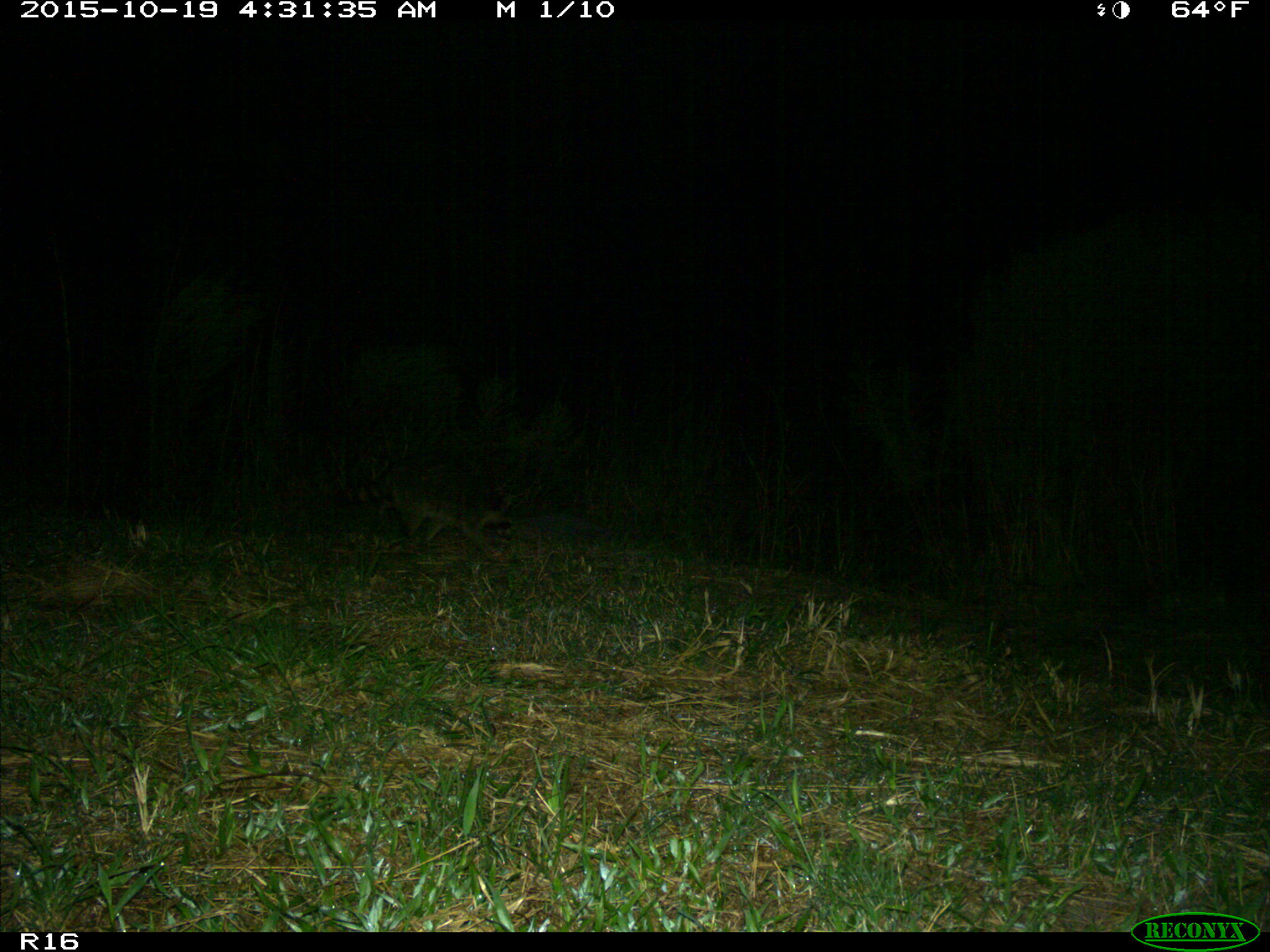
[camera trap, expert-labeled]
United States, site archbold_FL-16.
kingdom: Animalia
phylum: Chordata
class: Mammalia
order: Carnivora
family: Procyonidae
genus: Procyon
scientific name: Procyon lotor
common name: common raccoon